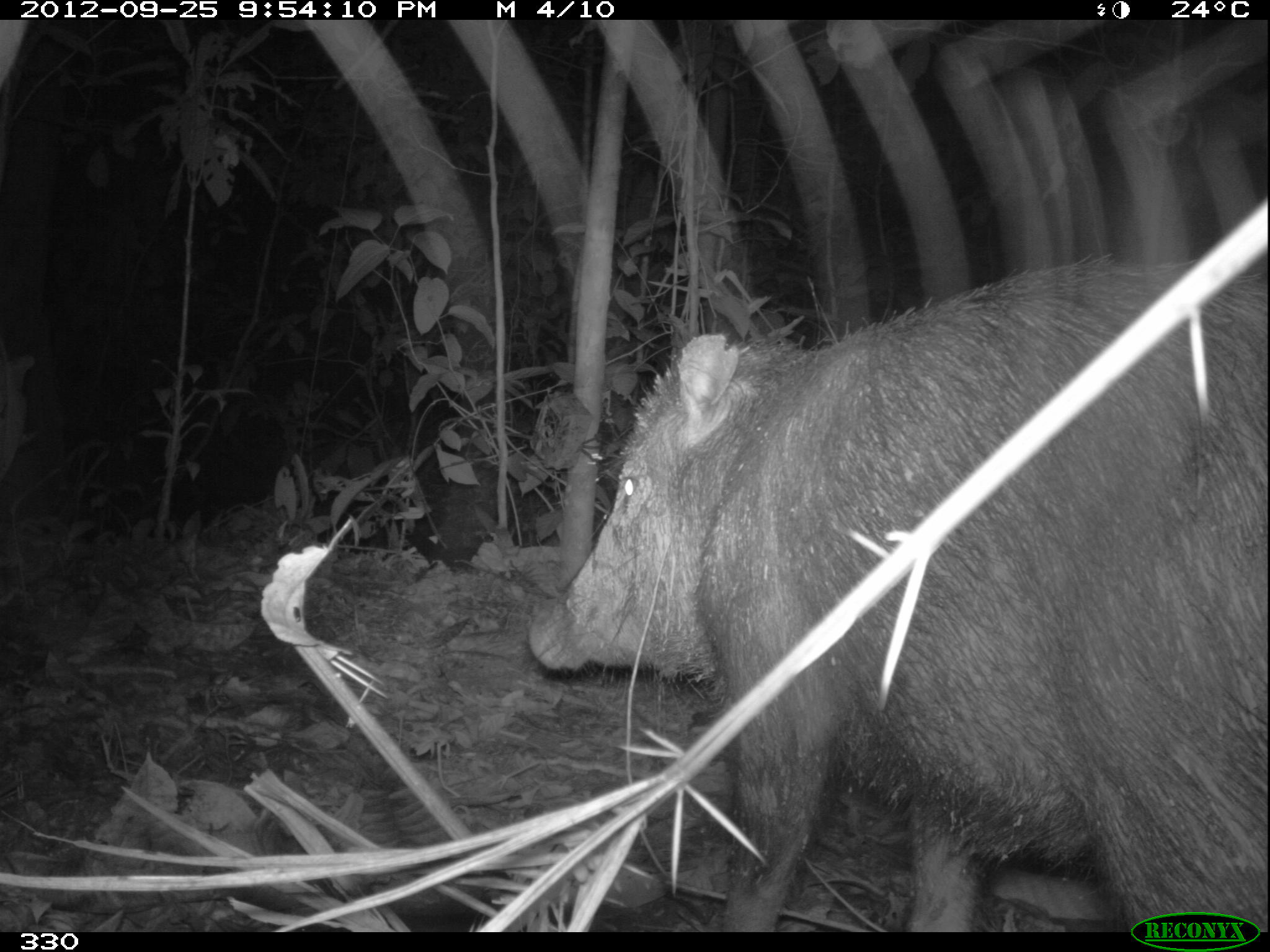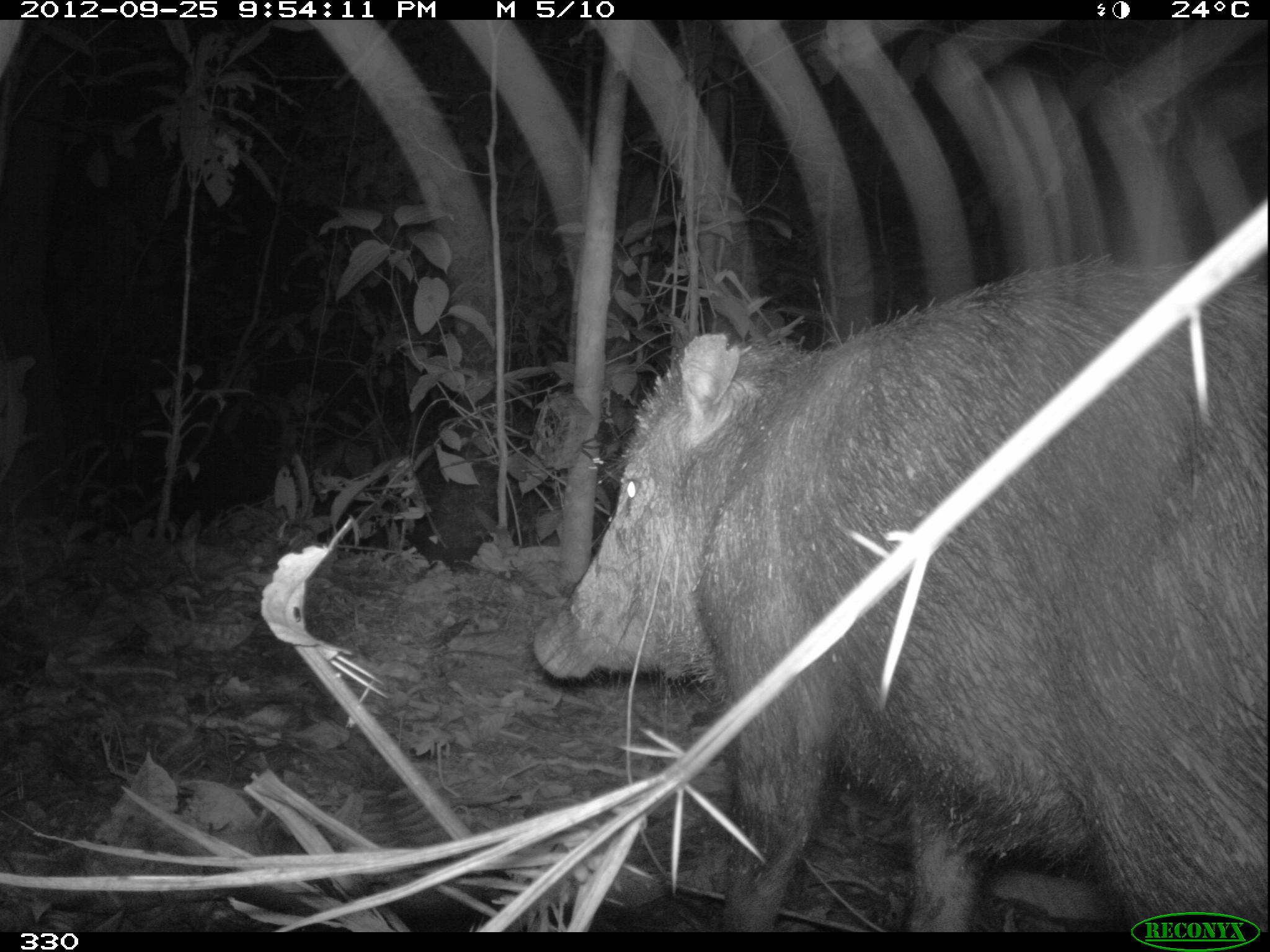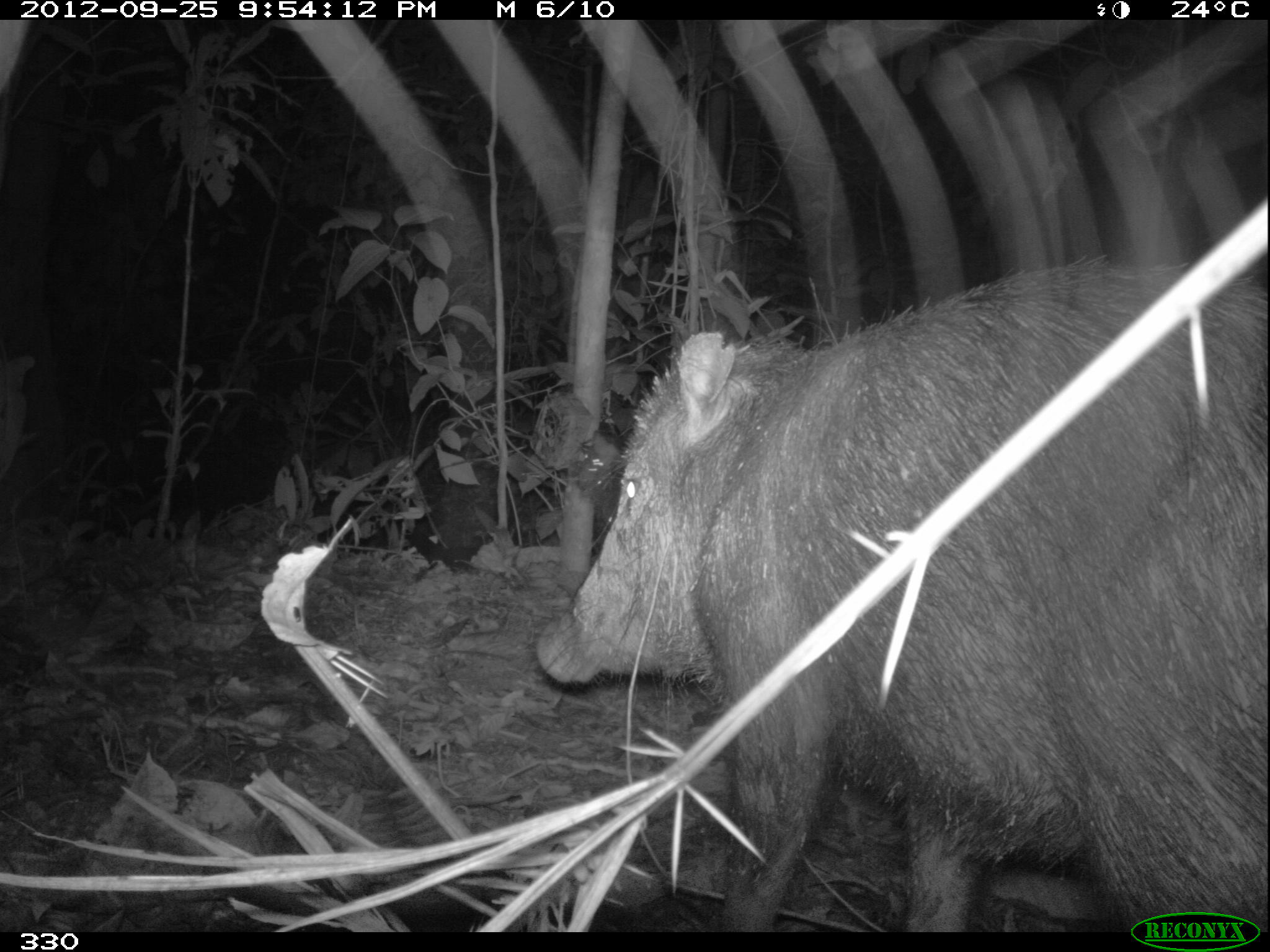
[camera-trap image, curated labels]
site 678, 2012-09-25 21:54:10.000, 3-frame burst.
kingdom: Animalia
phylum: Chordata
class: Mammalia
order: Artiodactyla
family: Tayassuidae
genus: Tayassu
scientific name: Tayassu pecari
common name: white-lipped peccary